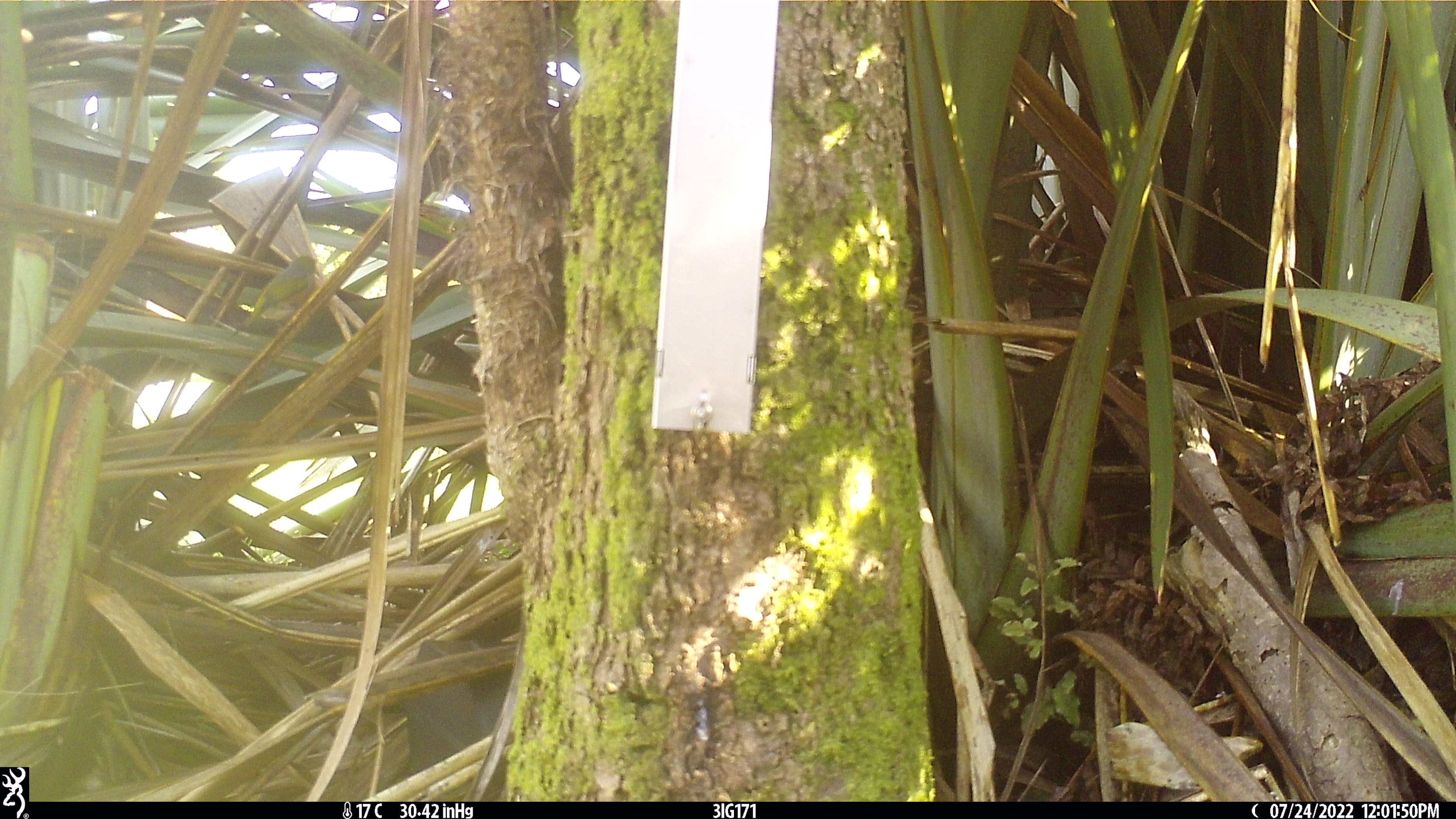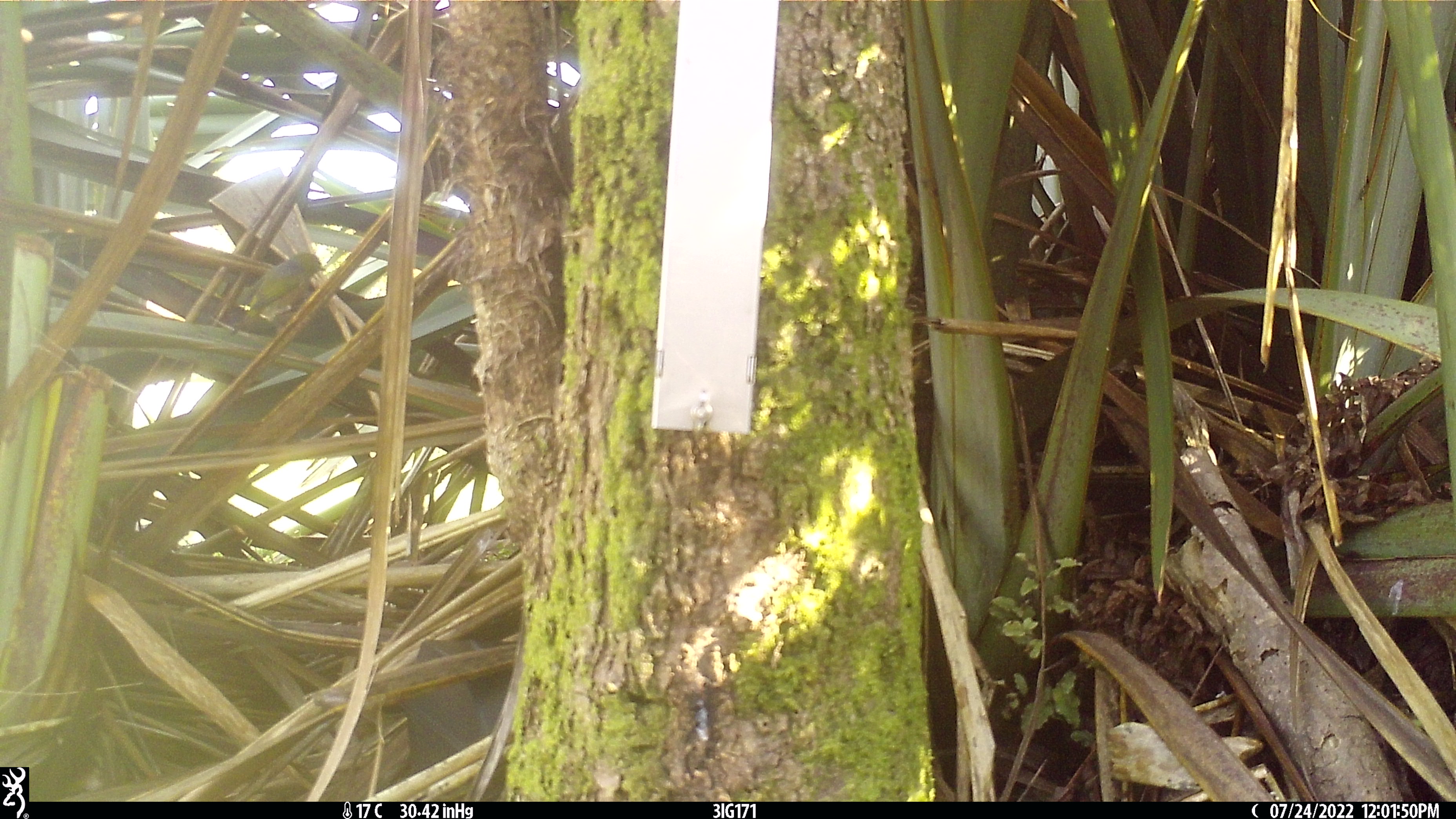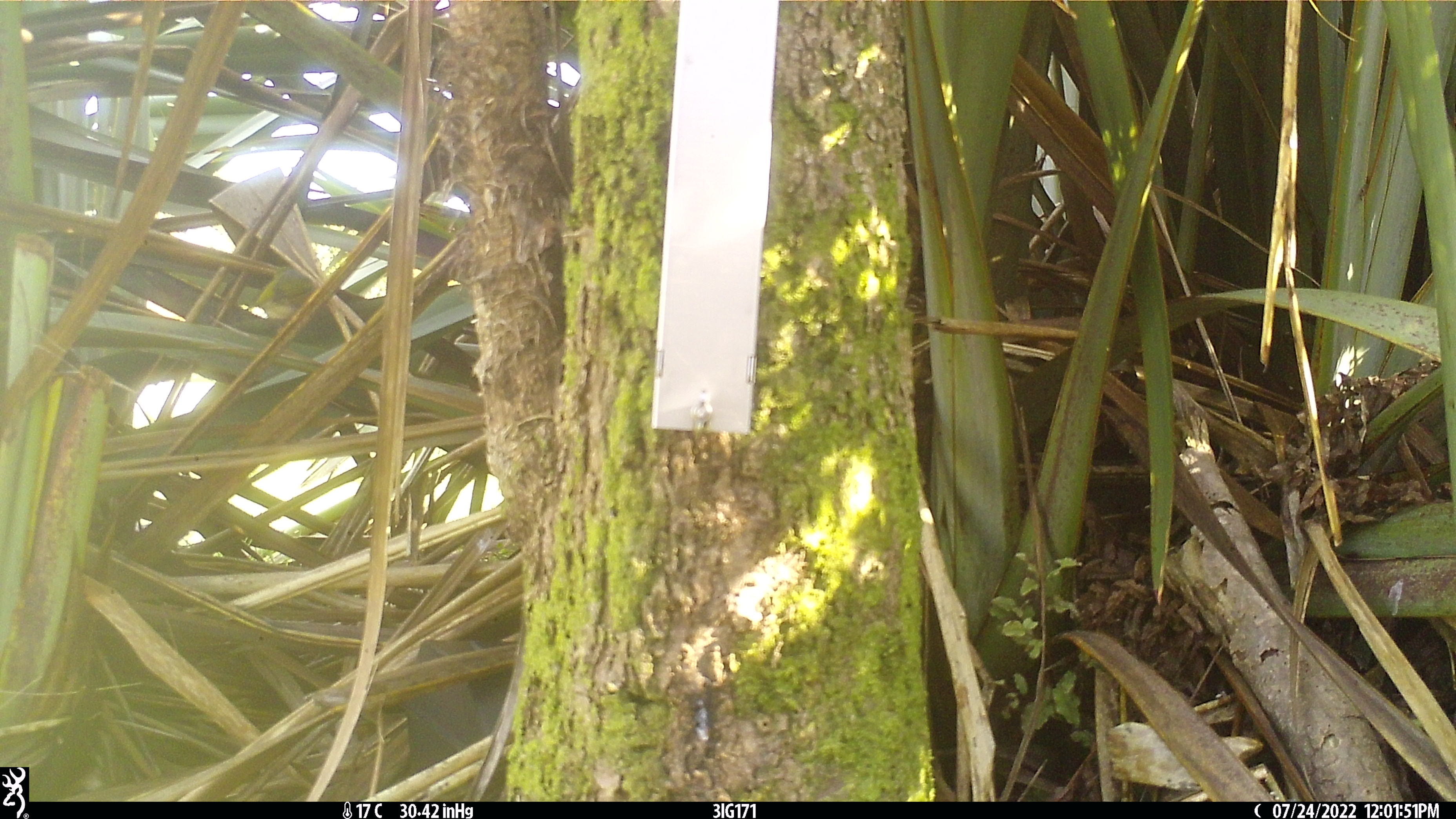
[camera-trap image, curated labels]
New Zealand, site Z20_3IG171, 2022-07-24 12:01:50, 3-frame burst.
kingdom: Animalia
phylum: Chordata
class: Aves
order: Passeriformes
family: Zosteropidae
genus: Zosterops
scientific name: Zosterops lateralis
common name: silvereye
Silvereye (Zosterops lateralis).